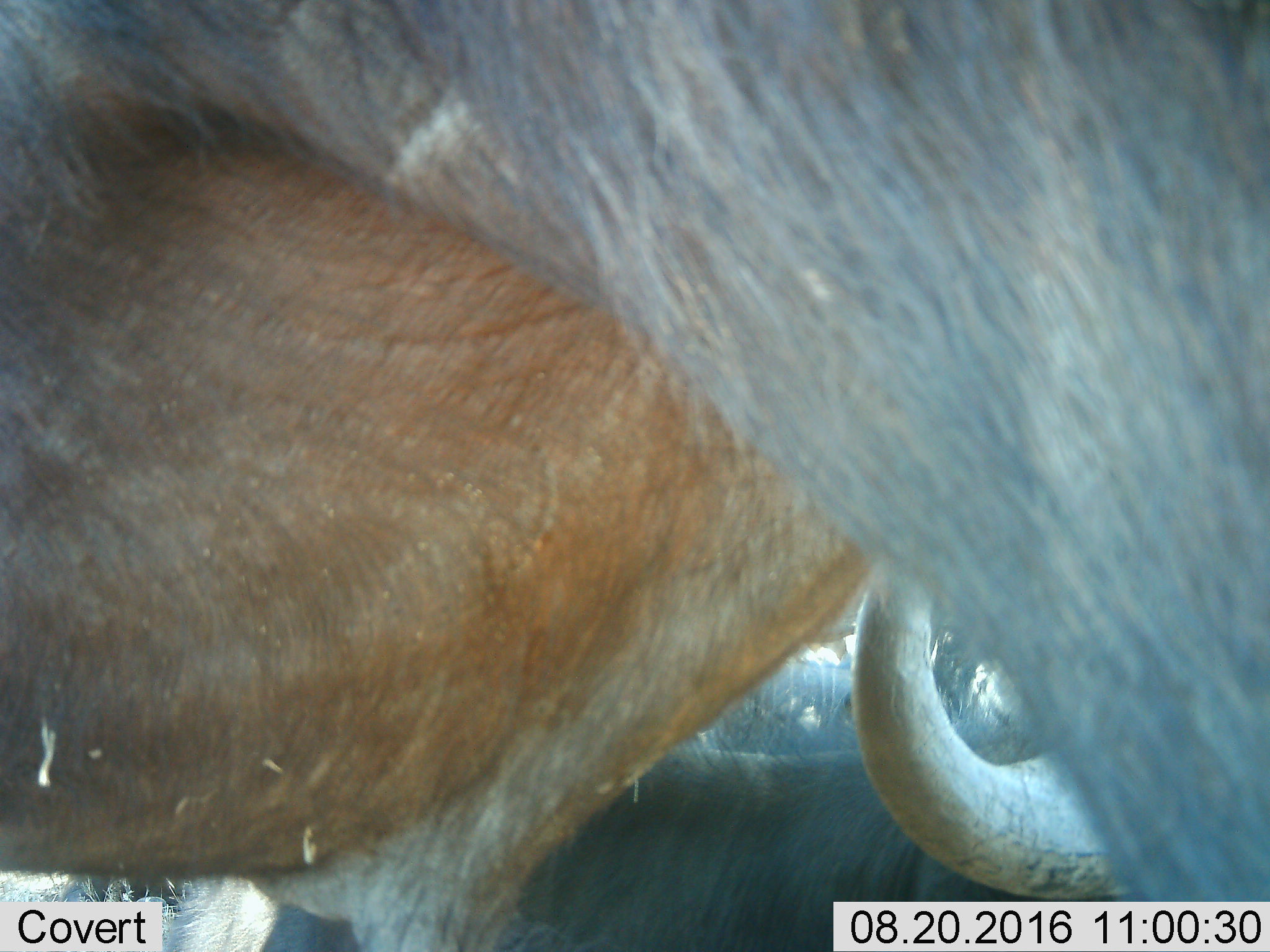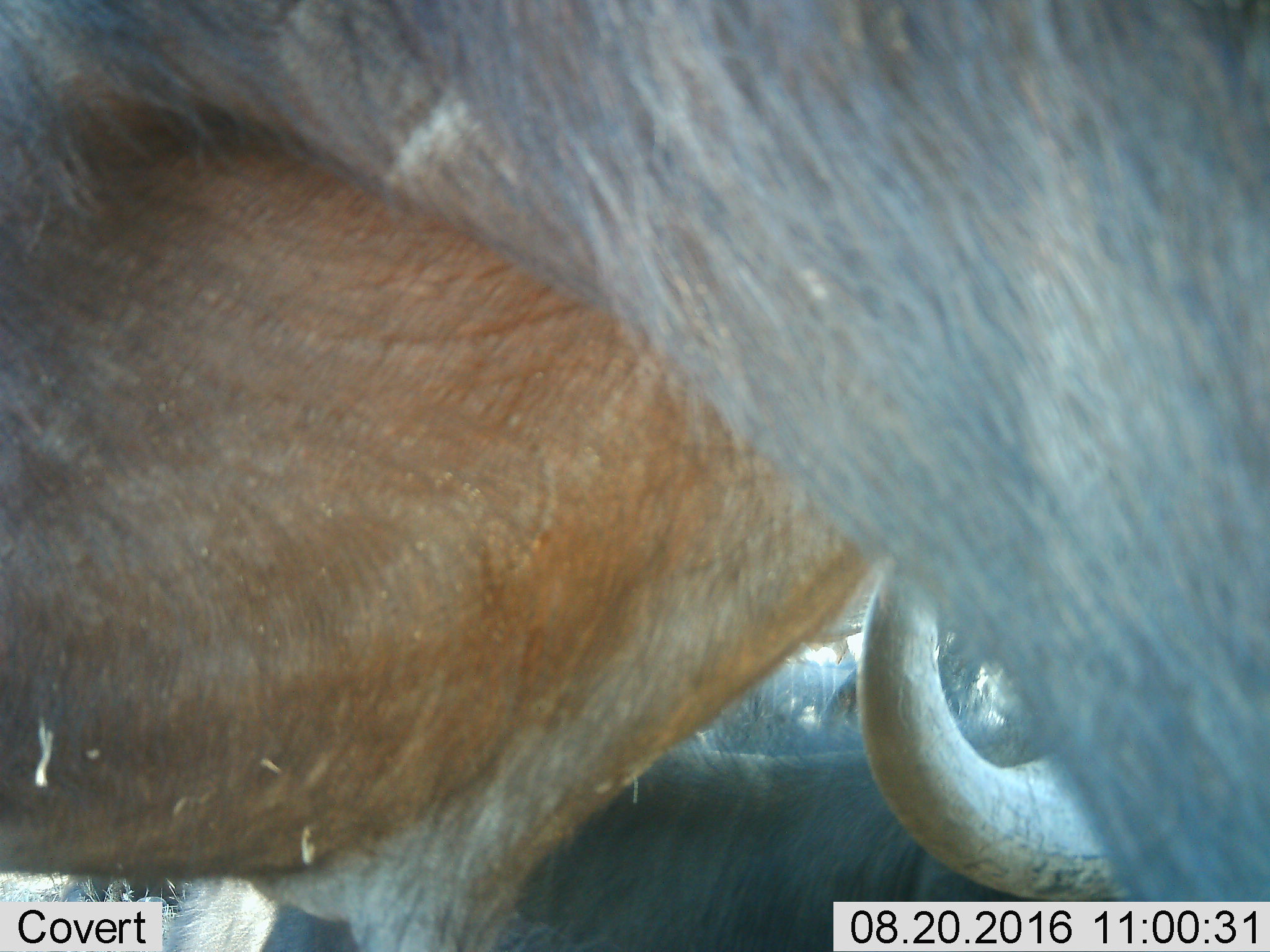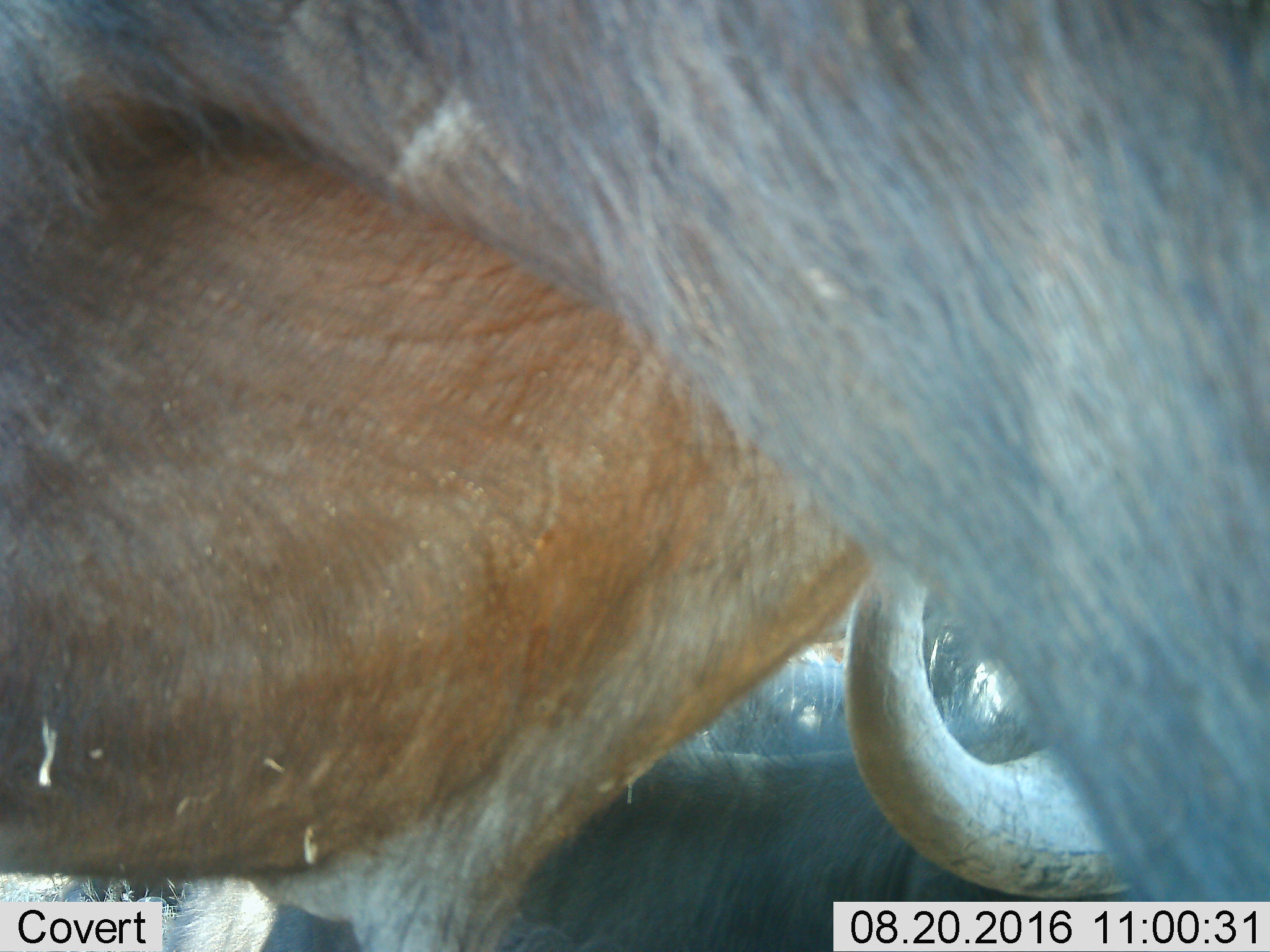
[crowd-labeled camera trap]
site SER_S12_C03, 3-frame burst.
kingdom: Animalia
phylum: Chordata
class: Mammalia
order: Artiodactyla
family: Bovidae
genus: Connochaetes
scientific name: Connochaetes taurinus taurinus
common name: blue wildebeest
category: wildebeestblue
Wildebeestblue (blue wildebeest) (Connochaetes taurinus taurinus), count 3. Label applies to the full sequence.